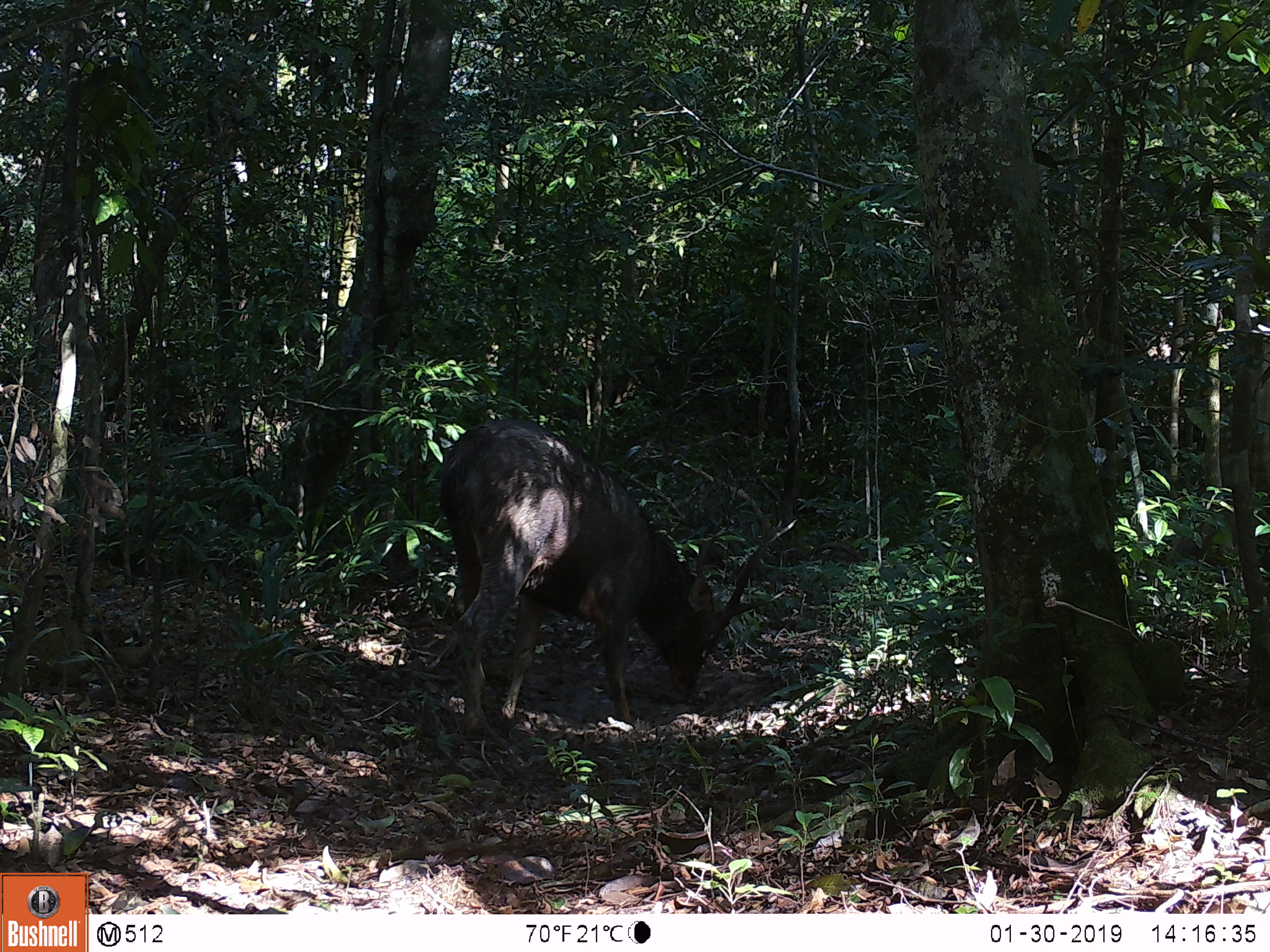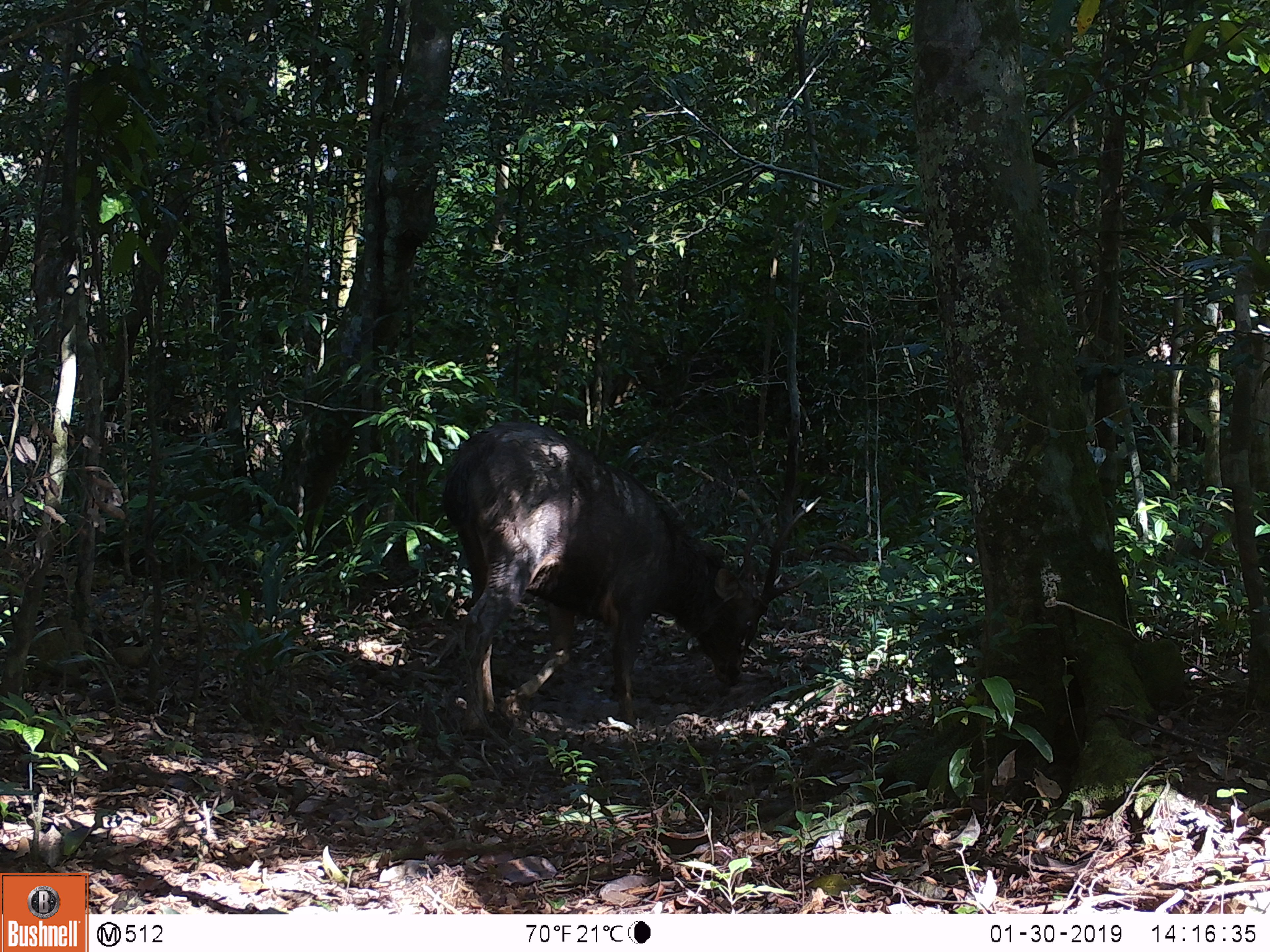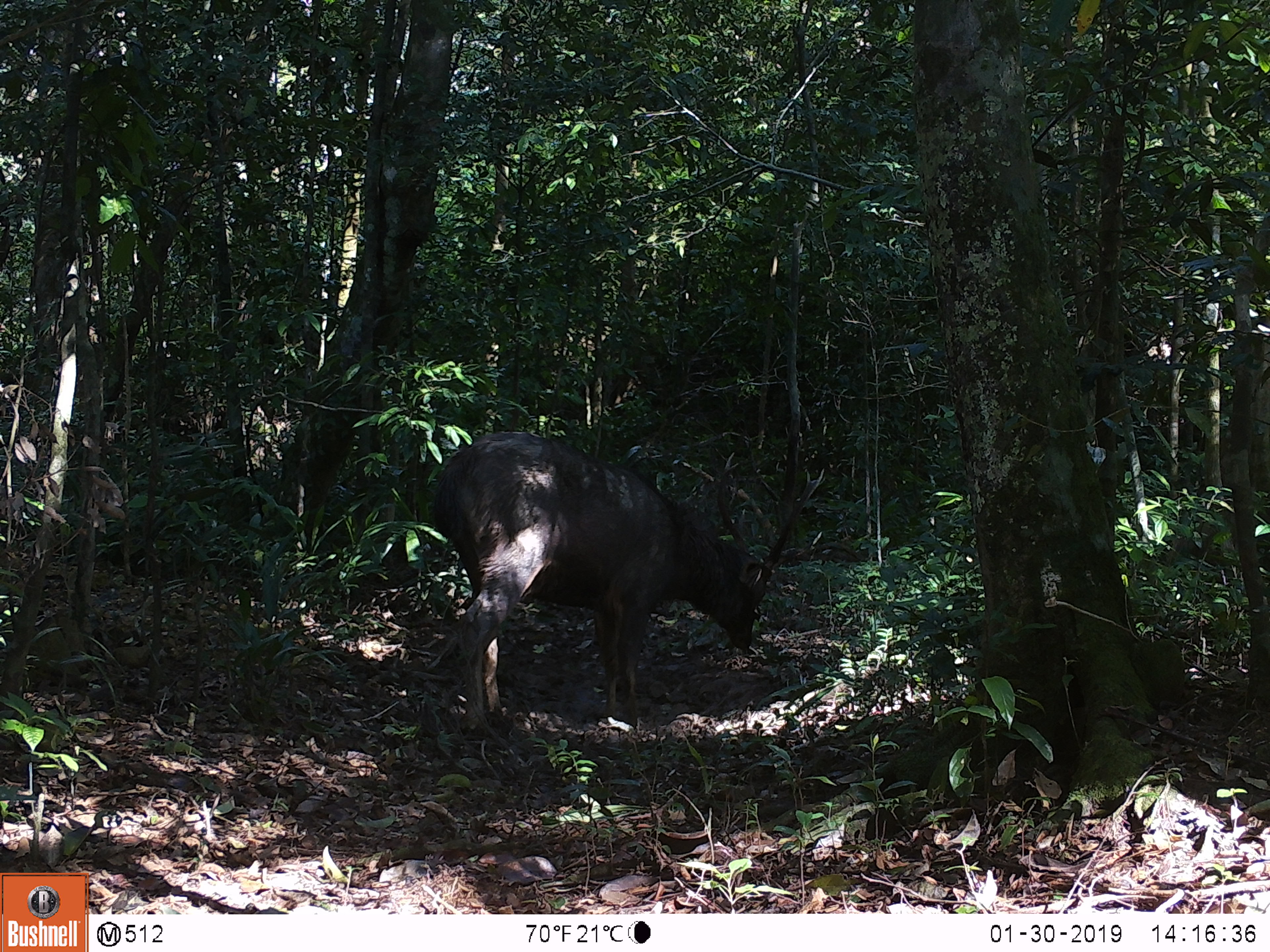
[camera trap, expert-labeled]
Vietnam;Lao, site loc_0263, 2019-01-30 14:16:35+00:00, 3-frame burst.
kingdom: Animalia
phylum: Chordata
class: Mammalia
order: Artiodactyla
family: Cervidae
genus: Rusa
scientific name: Rusa unicolor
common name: sambar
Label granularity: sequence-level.